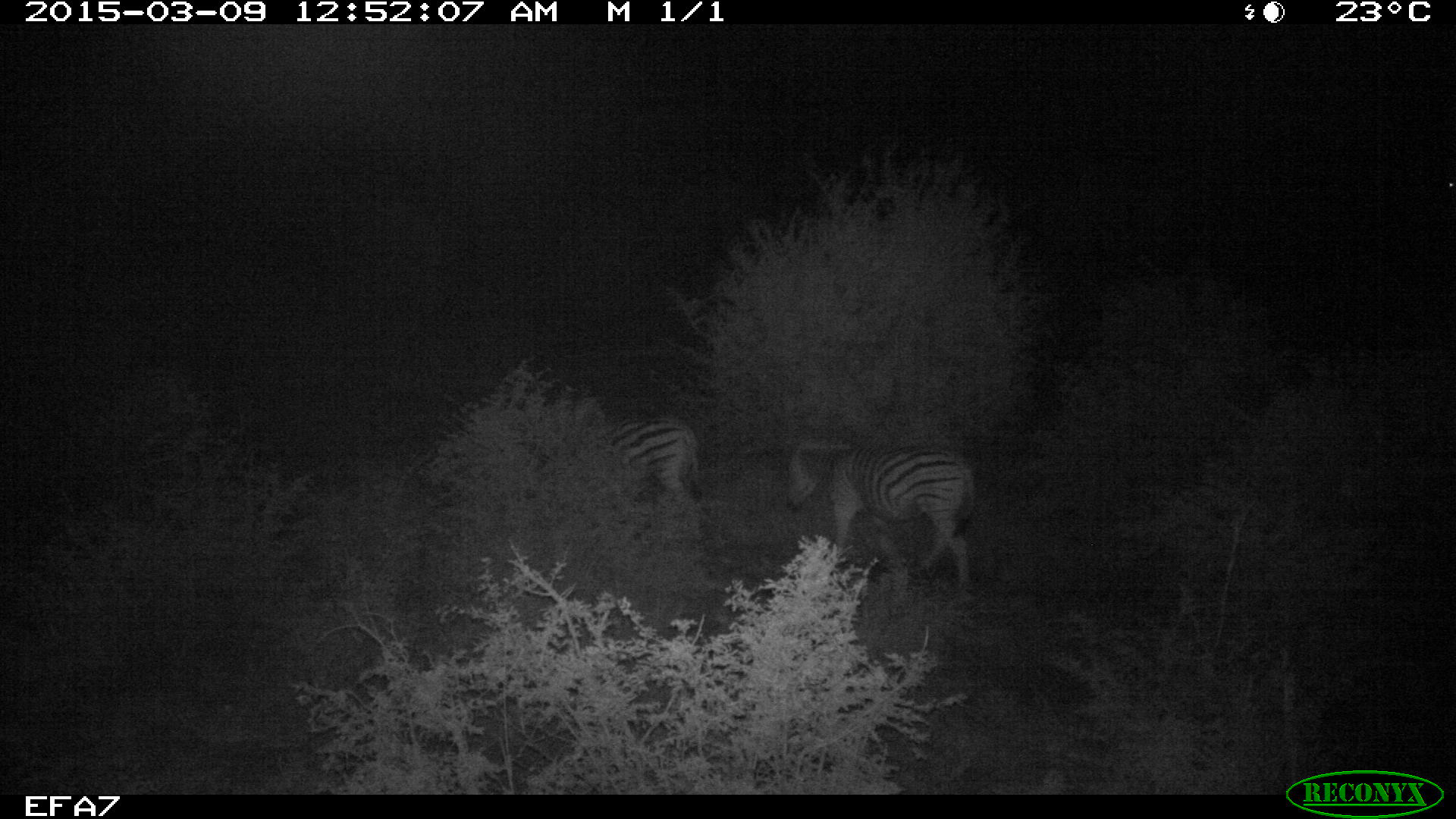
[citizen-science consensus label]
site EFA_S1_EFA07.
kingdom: Animalia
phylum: Chordata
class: Mammalia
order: Perissodactyla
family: Equidae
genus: Equus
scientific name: Equus quagga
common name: plains zebra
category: zebraplains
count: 2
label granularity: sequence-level